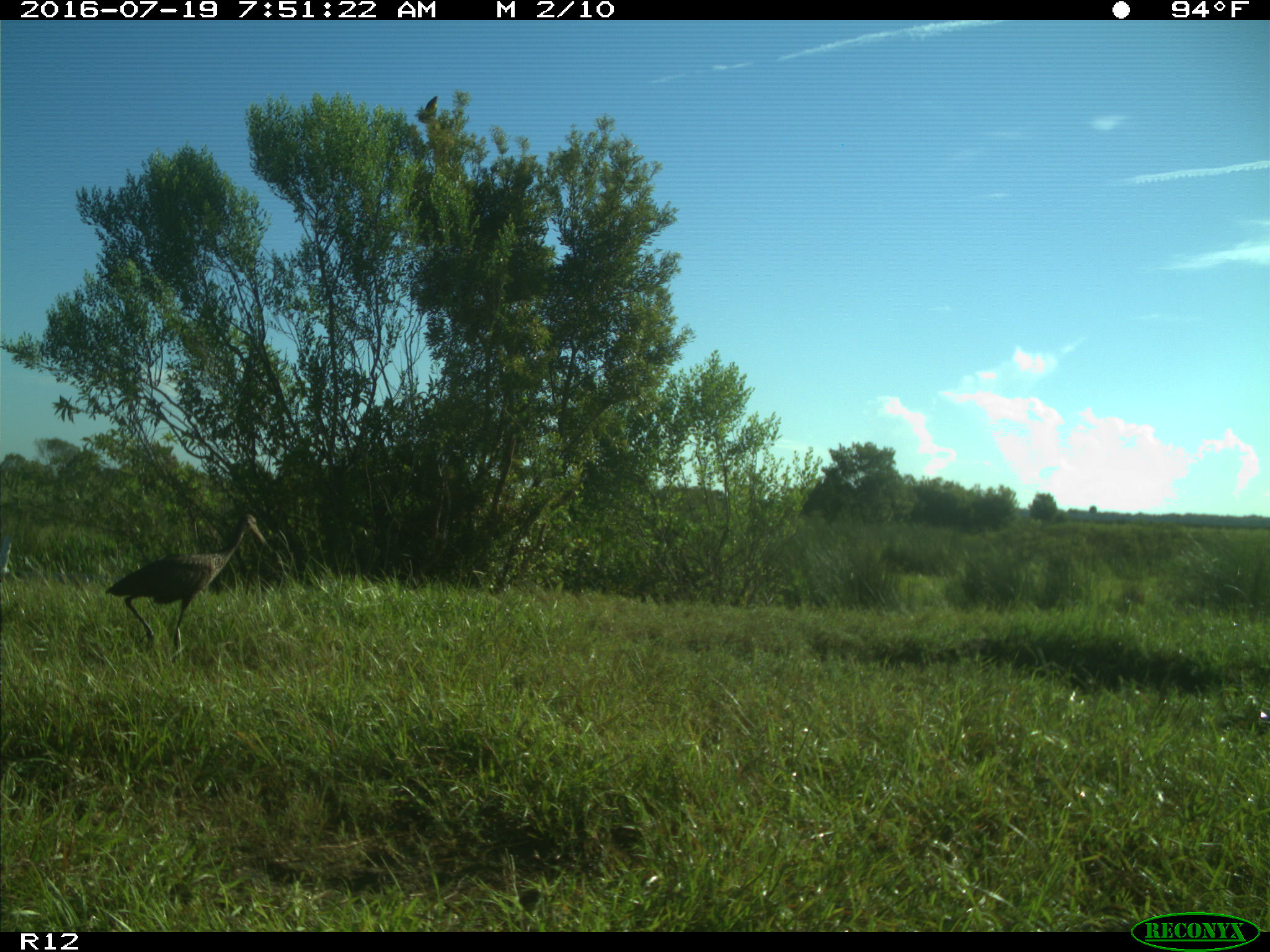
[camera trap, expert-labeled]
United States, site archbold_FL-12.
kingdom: Animalia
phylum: Chordata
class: Aves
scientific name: Aves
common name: birds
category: unidentified bird